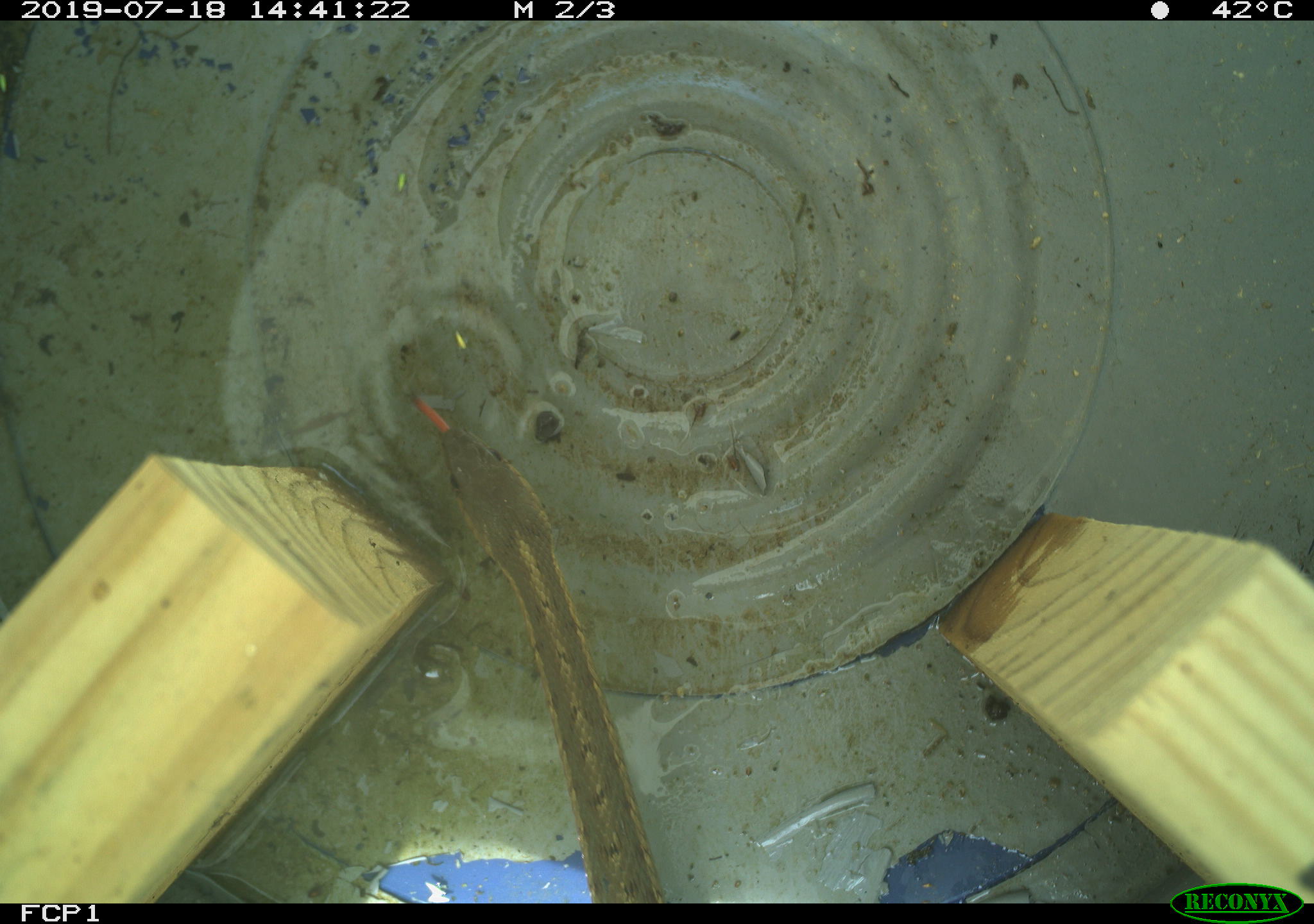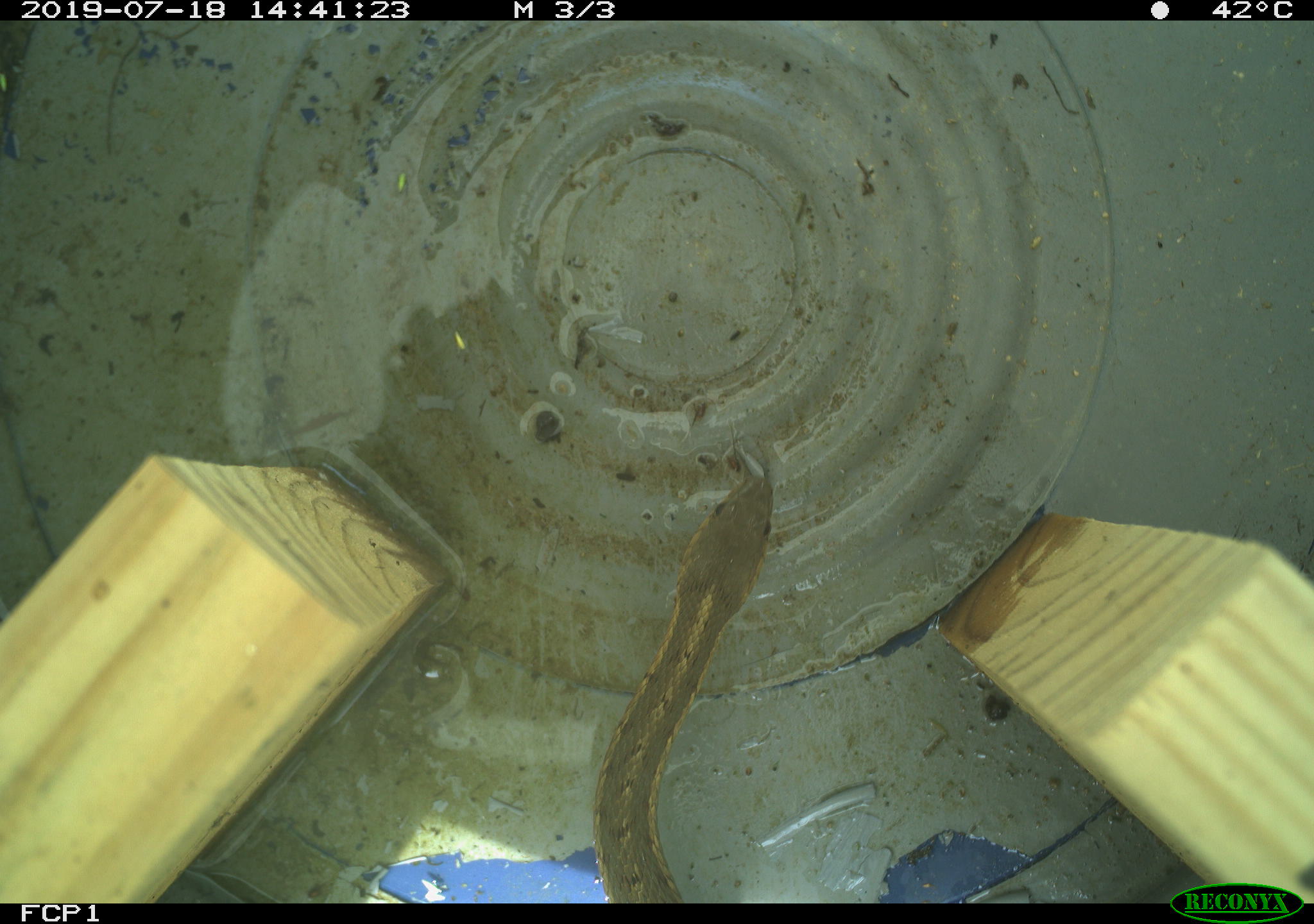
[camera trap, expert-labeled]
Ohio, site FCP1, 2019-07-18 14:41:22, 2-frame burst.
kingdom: Animalia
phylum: Chordata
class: Reptilia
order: Squamata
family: Colubridae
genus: Thamnophis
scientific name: Thamnophis sirtalis sirtalis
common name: eastern gartersnake